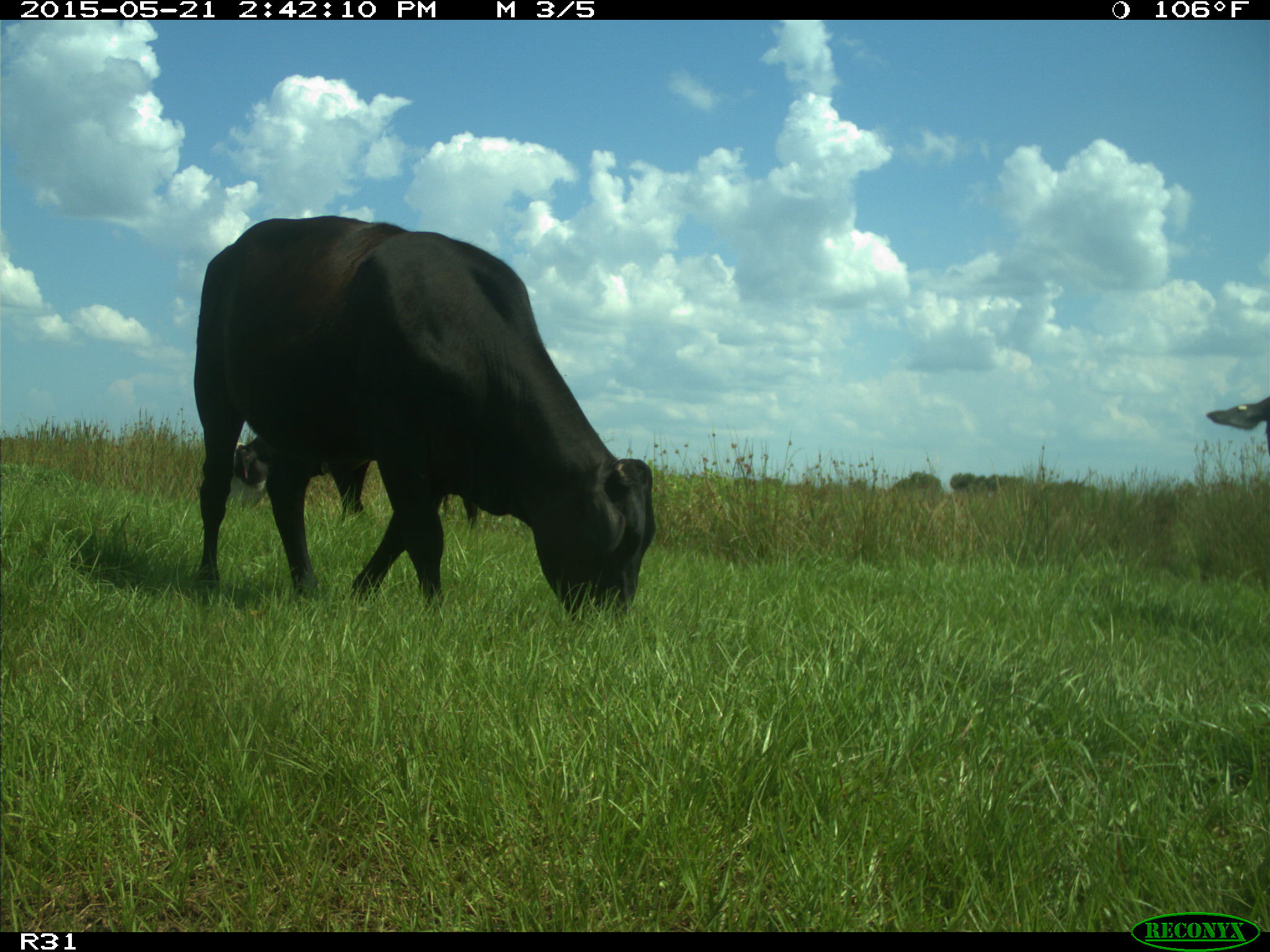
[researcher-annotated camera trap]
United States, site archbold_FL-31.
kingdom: Animalia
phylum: Chordata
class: Mammalia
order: Artiodactyla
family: Bovidae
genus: Bos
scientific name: Bos taurus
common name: domestic cow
Bos taurus (domestic cow).